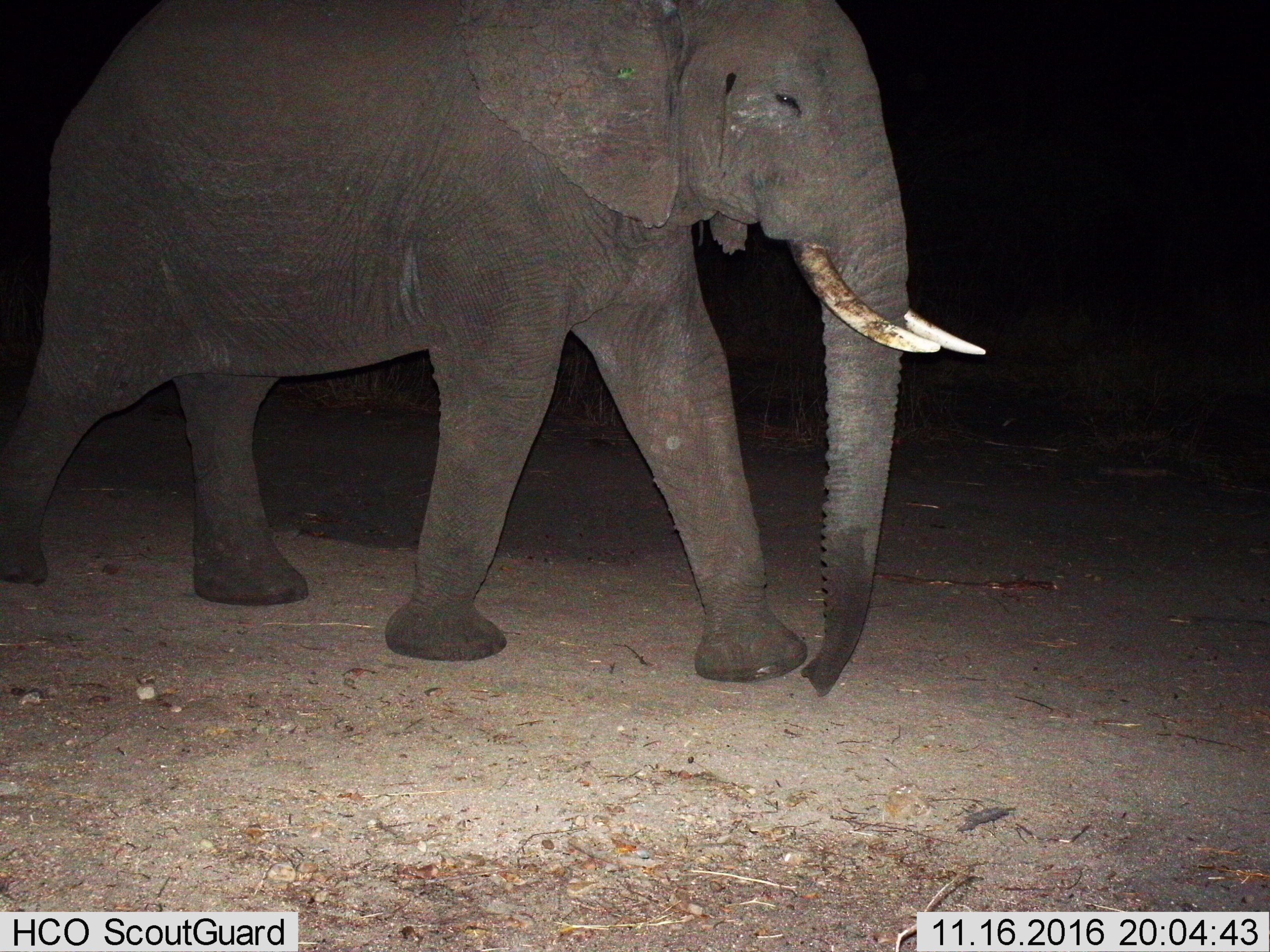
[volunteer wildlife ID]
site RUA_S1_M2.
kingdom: Animalia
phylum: Chordata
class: Mammalia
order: Proboscidea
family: Elephantidae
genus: Loxodonta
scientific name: Loxodonta africana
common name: african bush elephant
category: elephant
Elephant (african bush elephant) (Loxodonta africana), count 1. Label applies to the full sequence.